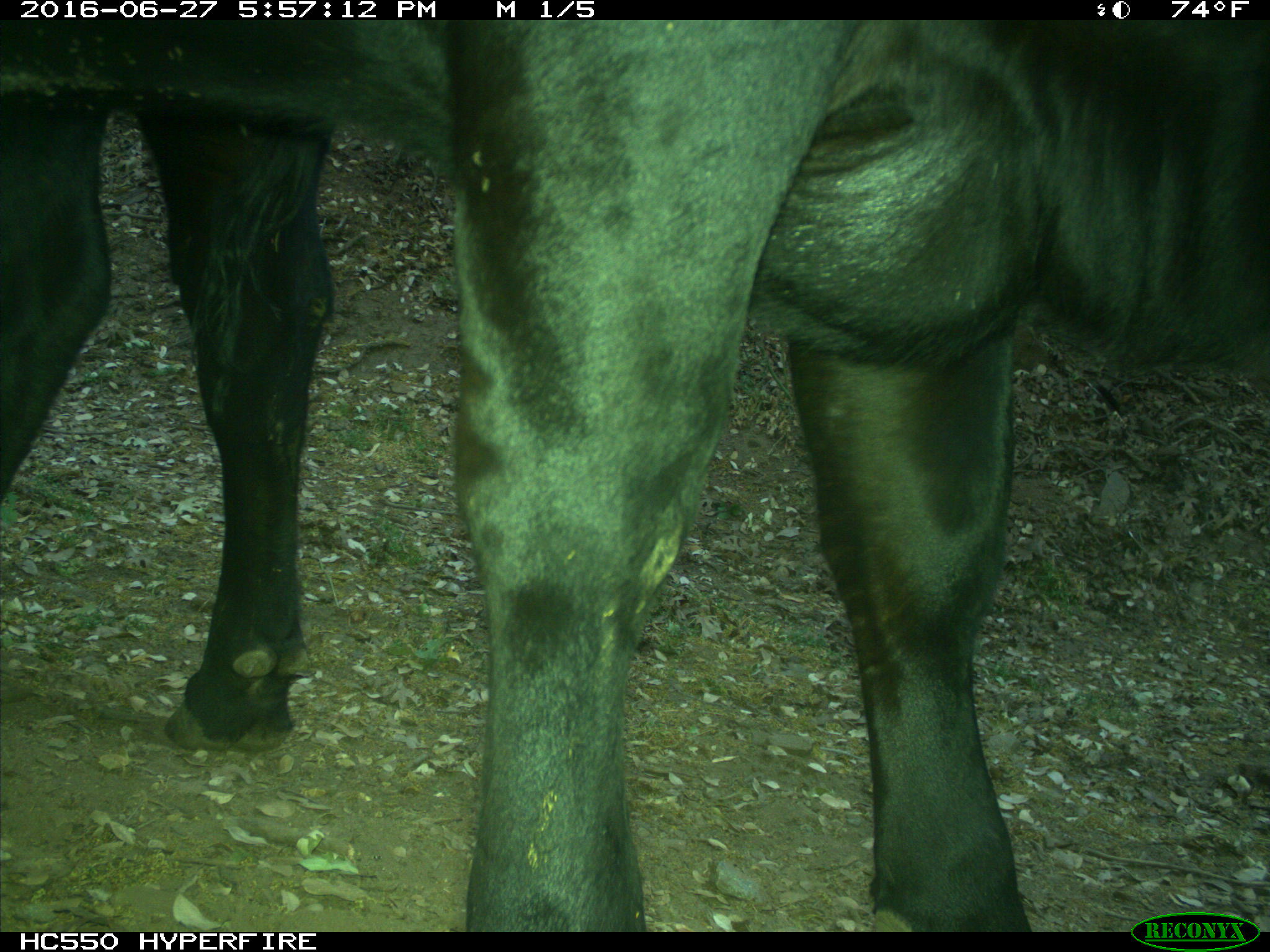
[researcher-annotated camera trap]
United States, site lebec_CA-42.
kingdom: Animalia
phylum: Chordata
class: Mammalia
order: Artiodactyla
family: Bovidae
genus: Bos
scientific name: Bos taurus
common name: domestic cow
Bos taurus (domestic cow).